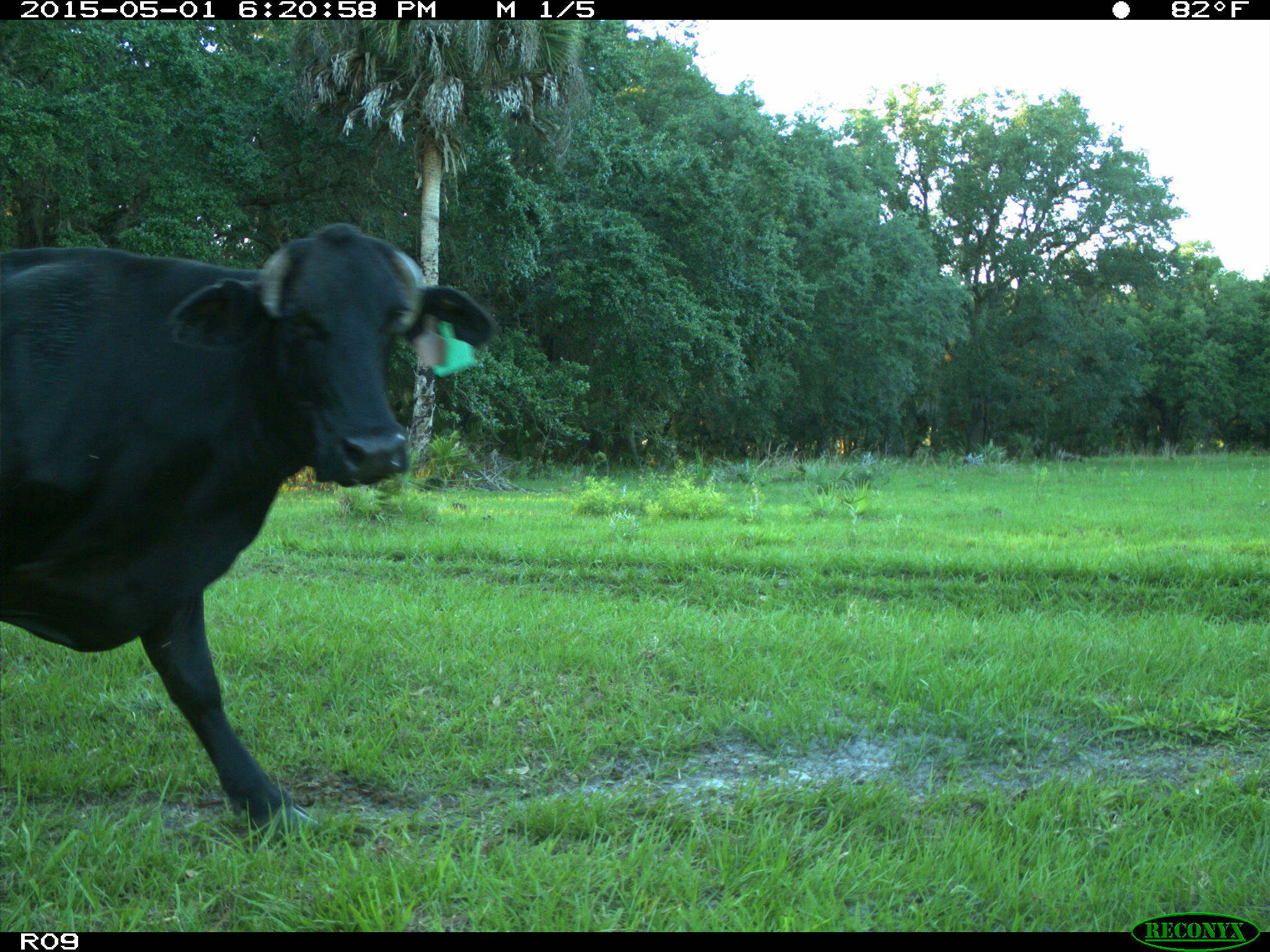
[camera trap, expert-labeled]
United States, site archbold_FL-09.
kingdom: Animalia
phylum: Chordata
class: Mammalia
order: Artiodactyla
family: Bovidae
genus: Bos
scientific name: Bos taurus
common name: domestic cow